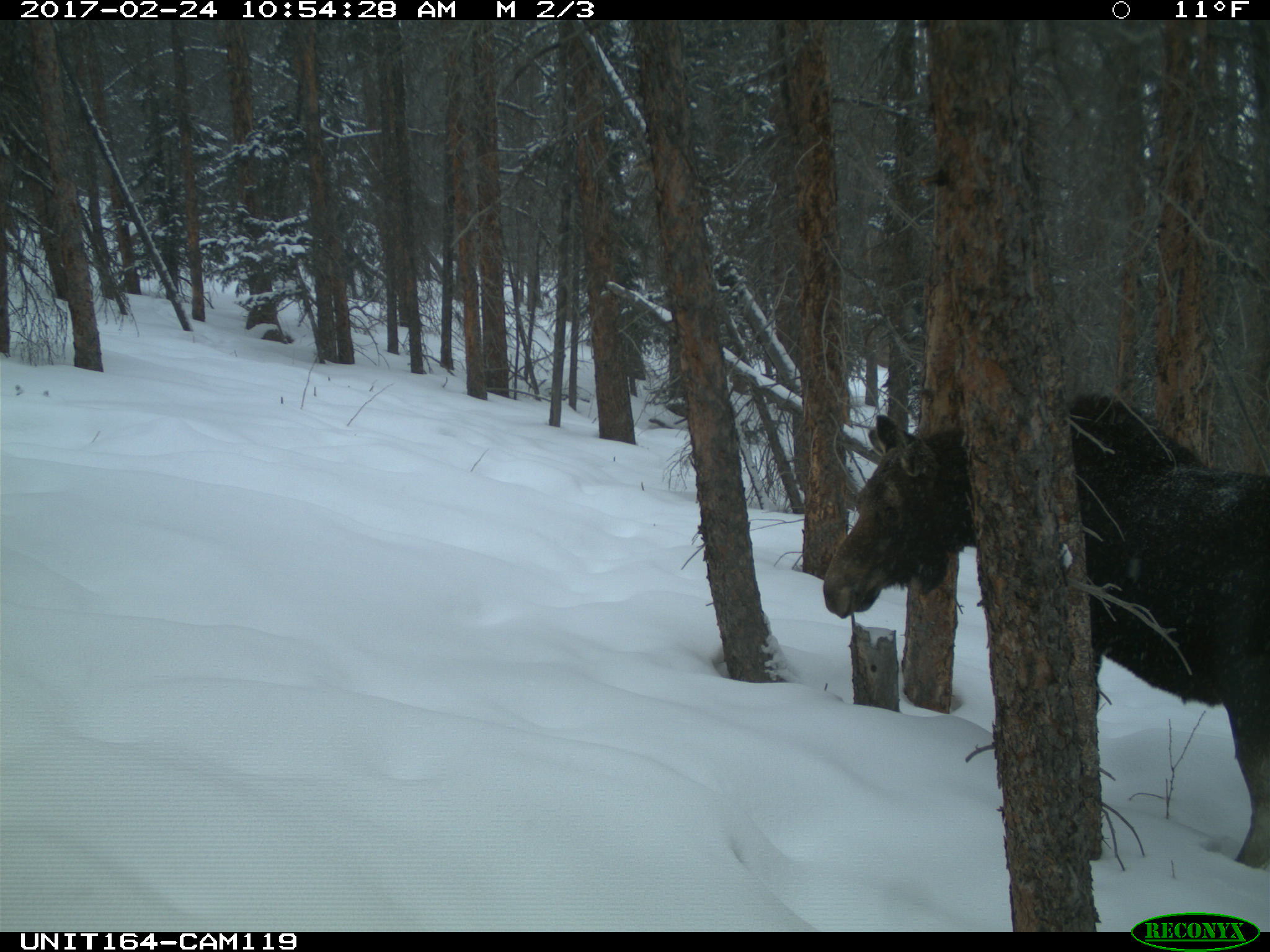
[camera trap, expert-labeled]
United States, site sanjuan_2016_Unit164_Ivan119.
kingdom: Animalia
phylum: Chordata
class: Mammalia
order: Artiodactyla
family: Cervidae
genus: Alces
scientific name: Alces alces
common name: moose